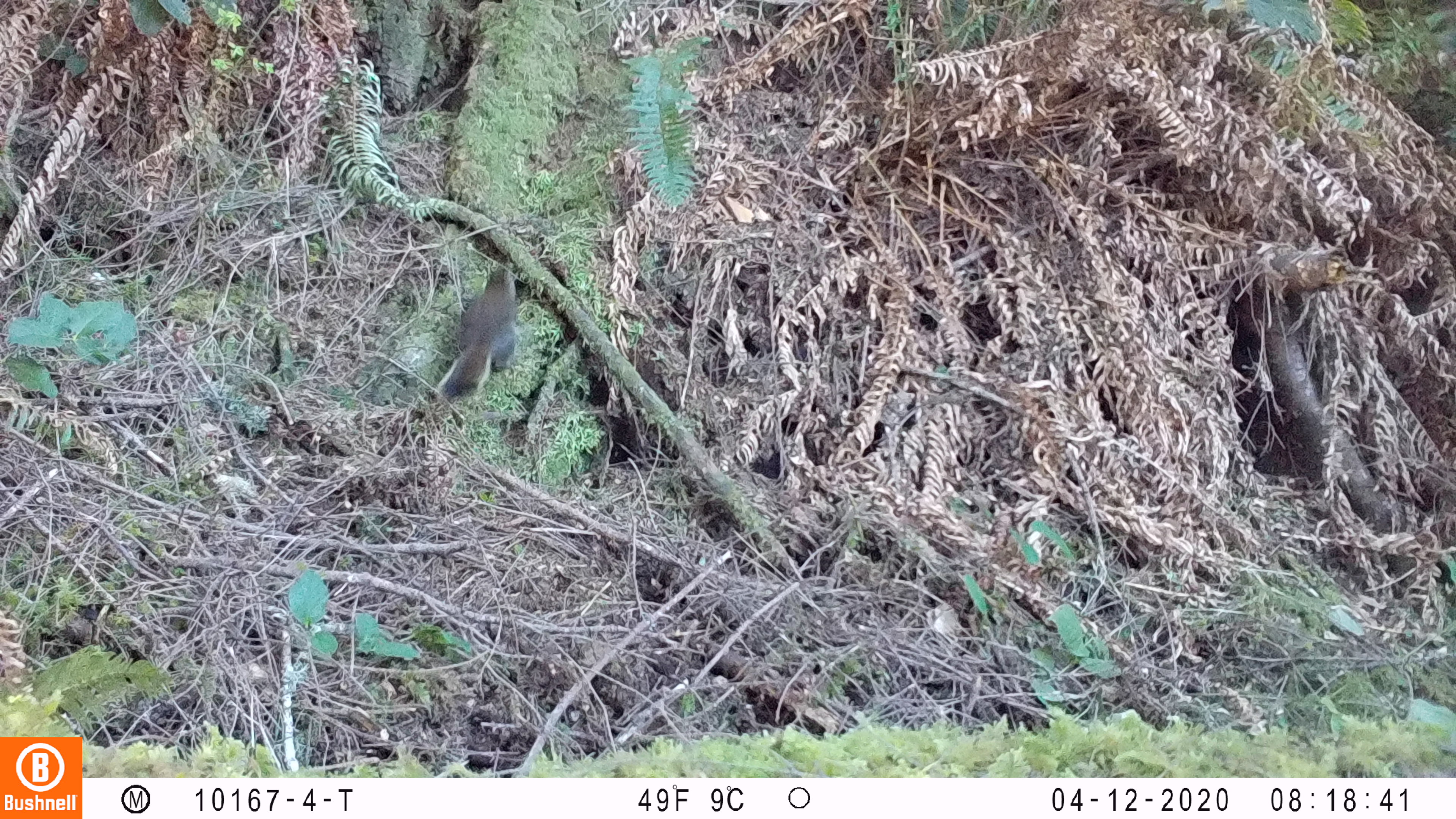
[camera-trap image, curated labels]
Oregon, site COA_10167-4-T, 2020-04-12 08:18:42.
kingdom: Animalia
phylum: Chordata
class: Mammalia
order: Rodentia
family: Sciuridae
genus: Tamiasciurus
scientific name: Tamiasciurus douglasii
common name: douglas squirrel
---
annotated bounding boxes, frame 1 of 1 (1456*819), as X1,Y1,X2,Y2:
douglas squirrel: 429,257,539,410